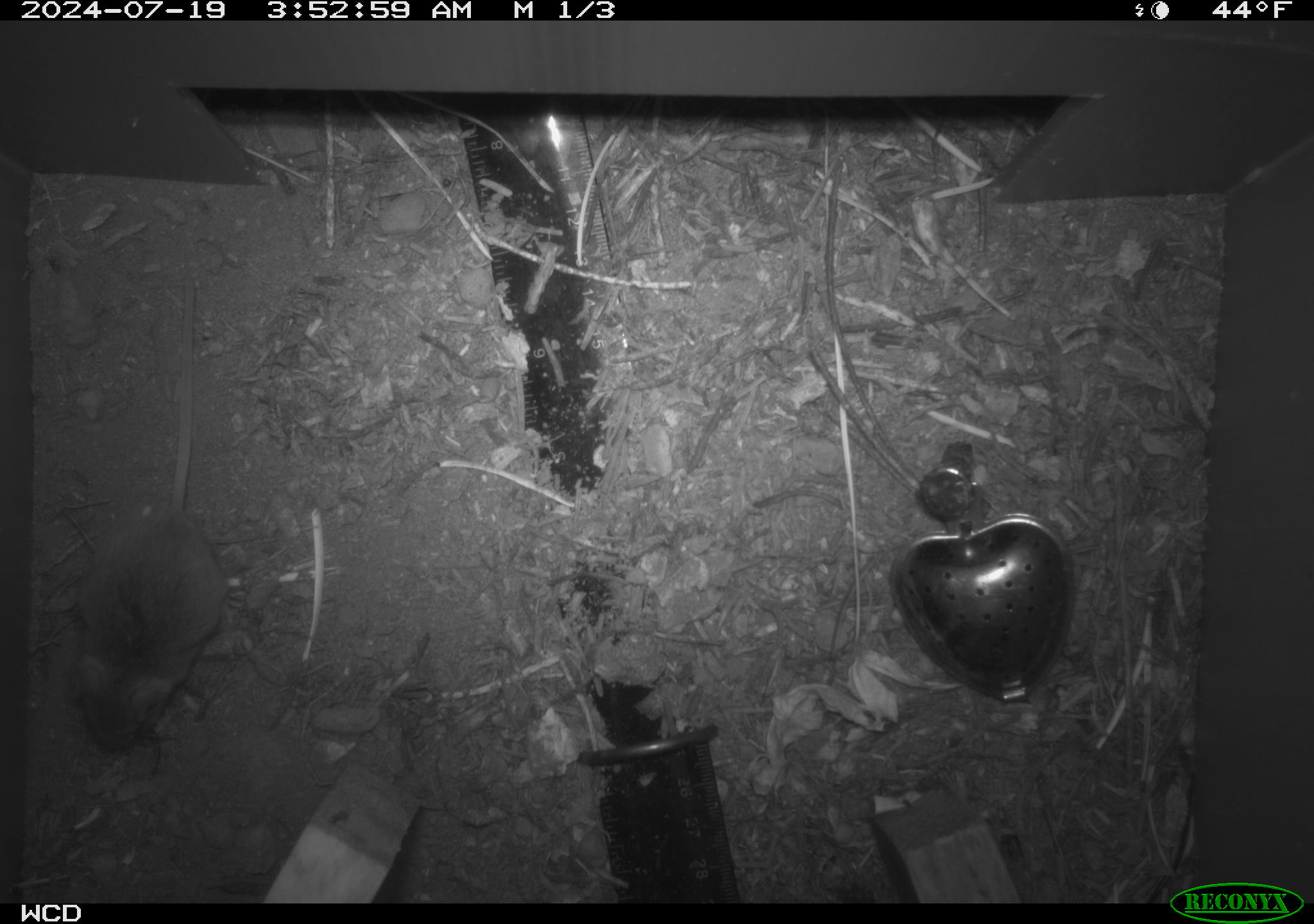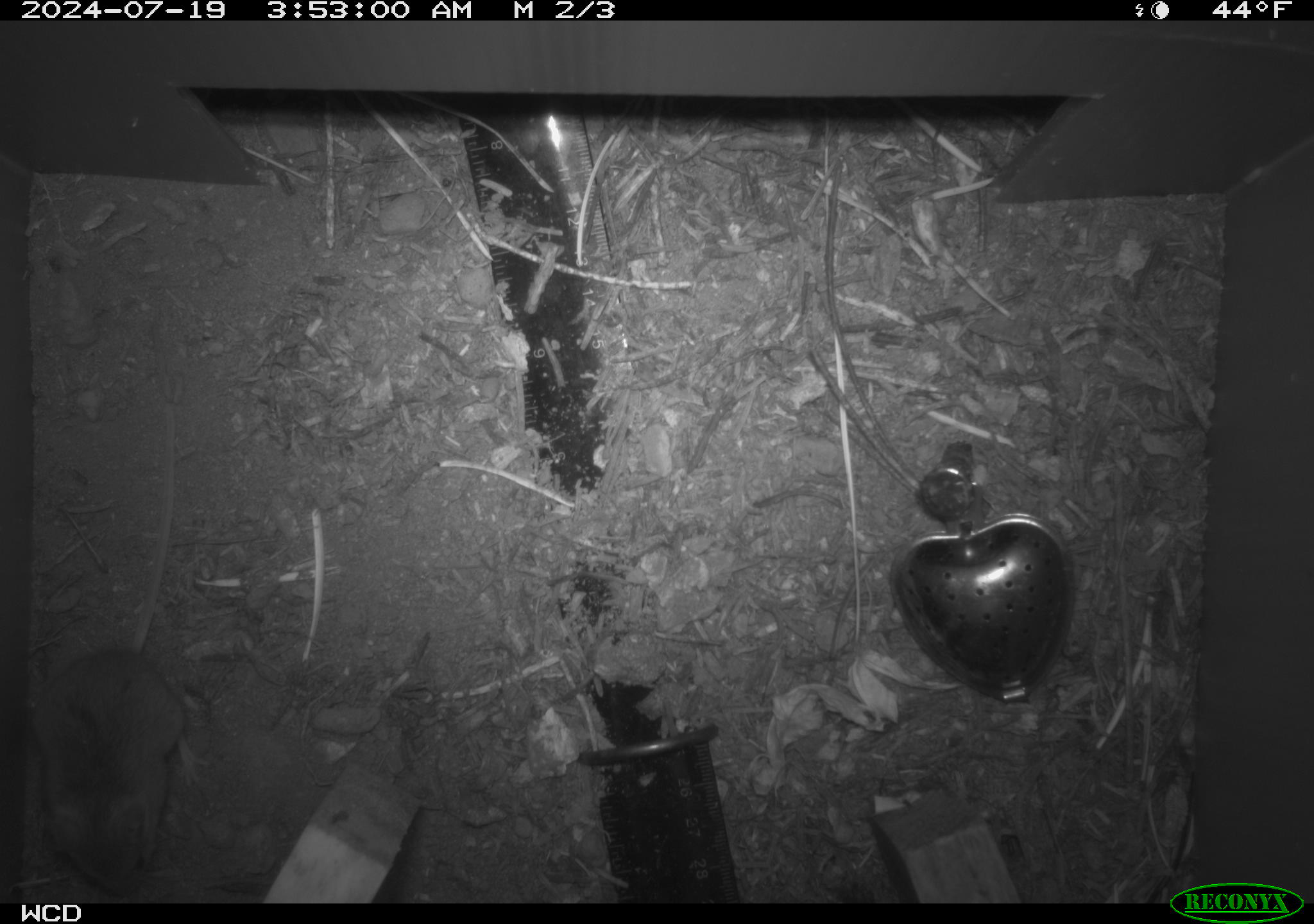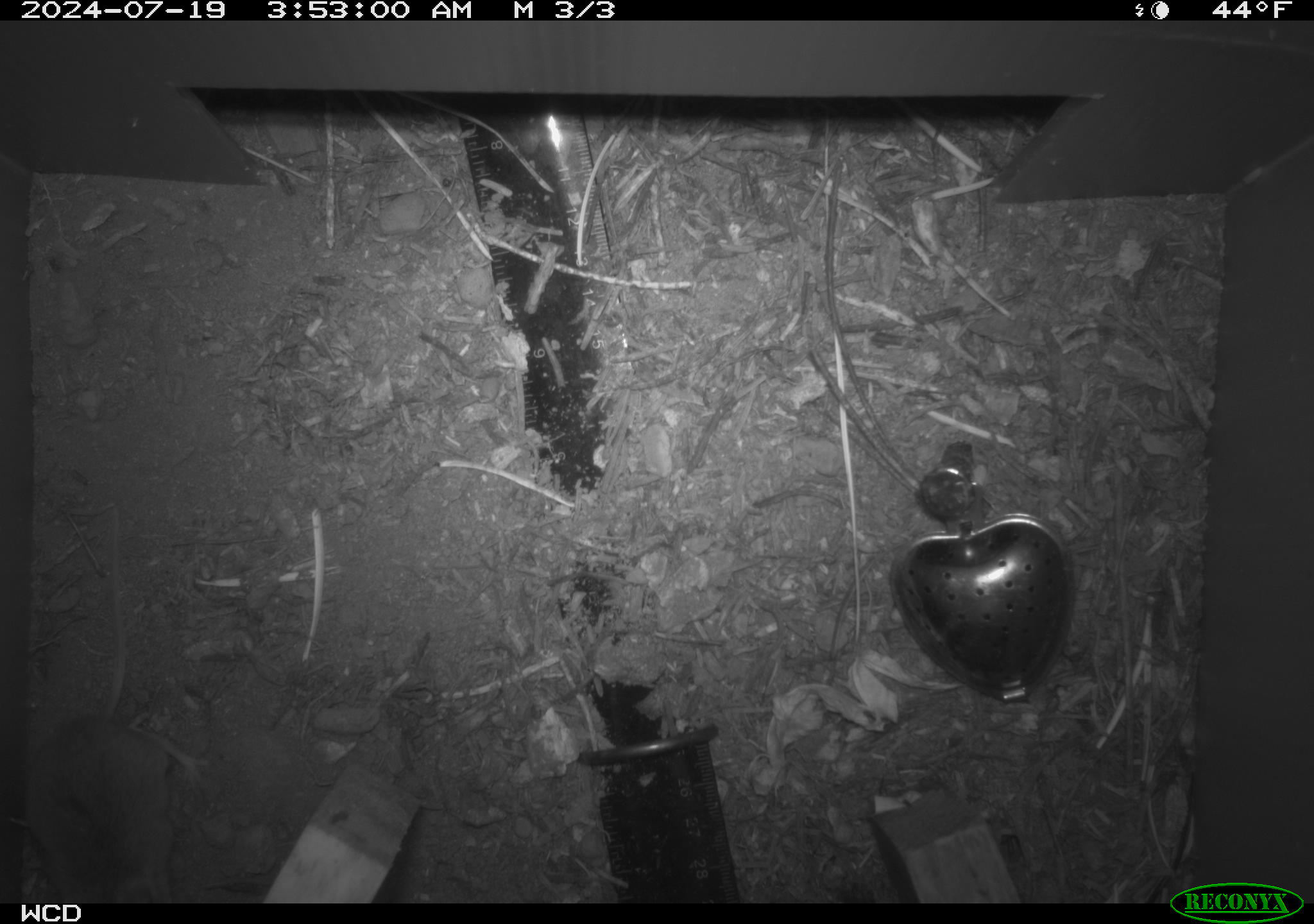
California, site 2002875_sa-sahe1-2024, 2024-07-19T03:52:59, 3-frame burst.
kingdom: Animalia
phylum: Chordata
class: Mammalia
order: Rodentia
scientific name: Rodentia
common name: mouse species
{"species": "mouse species (Rodentia)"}